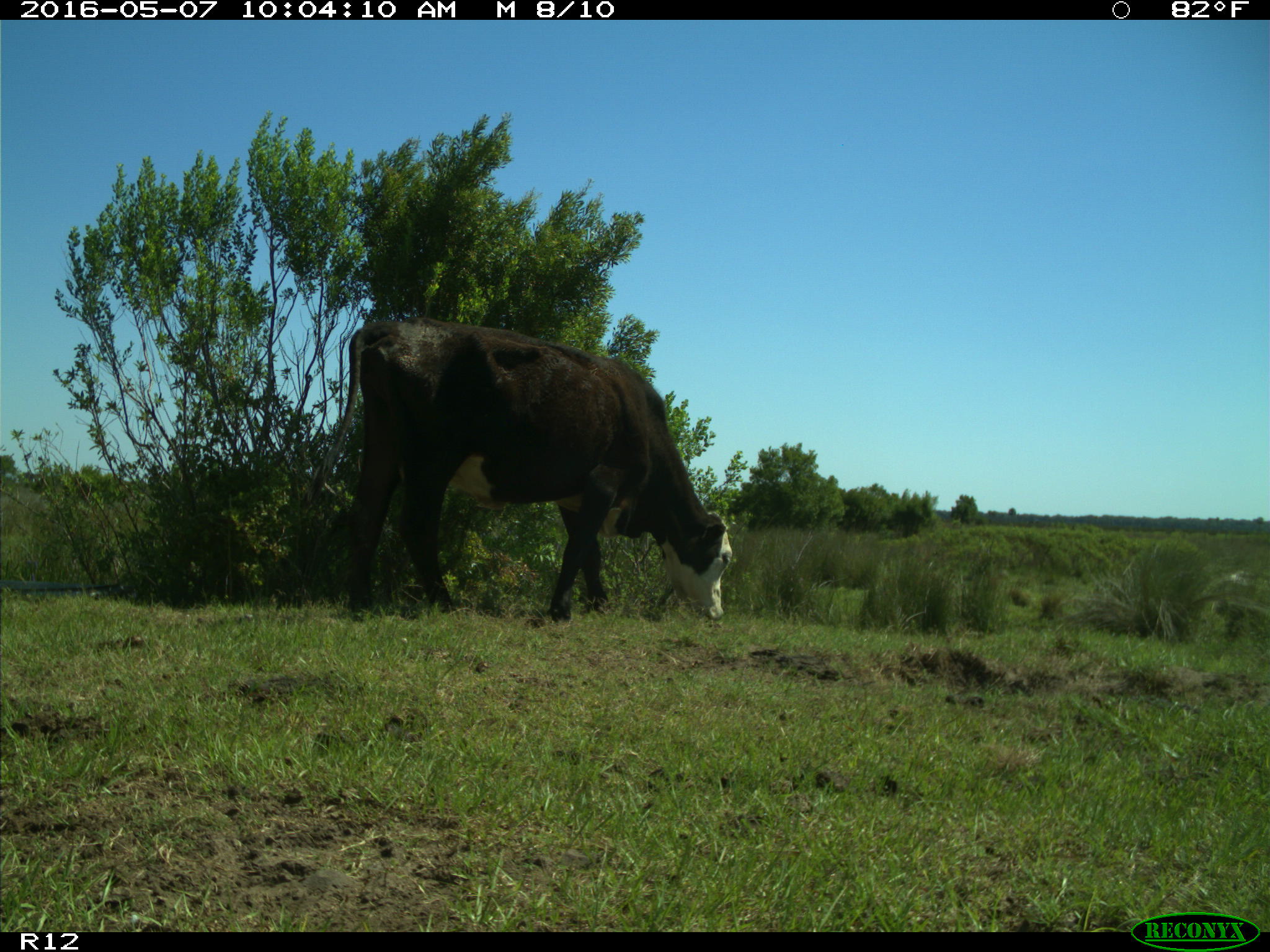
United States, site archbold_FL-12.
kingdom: Animalia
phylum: Chordata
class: Mammalia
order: Artiodactyla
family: Bovidae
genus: Bos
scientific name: Bos taurus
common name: domestic cow